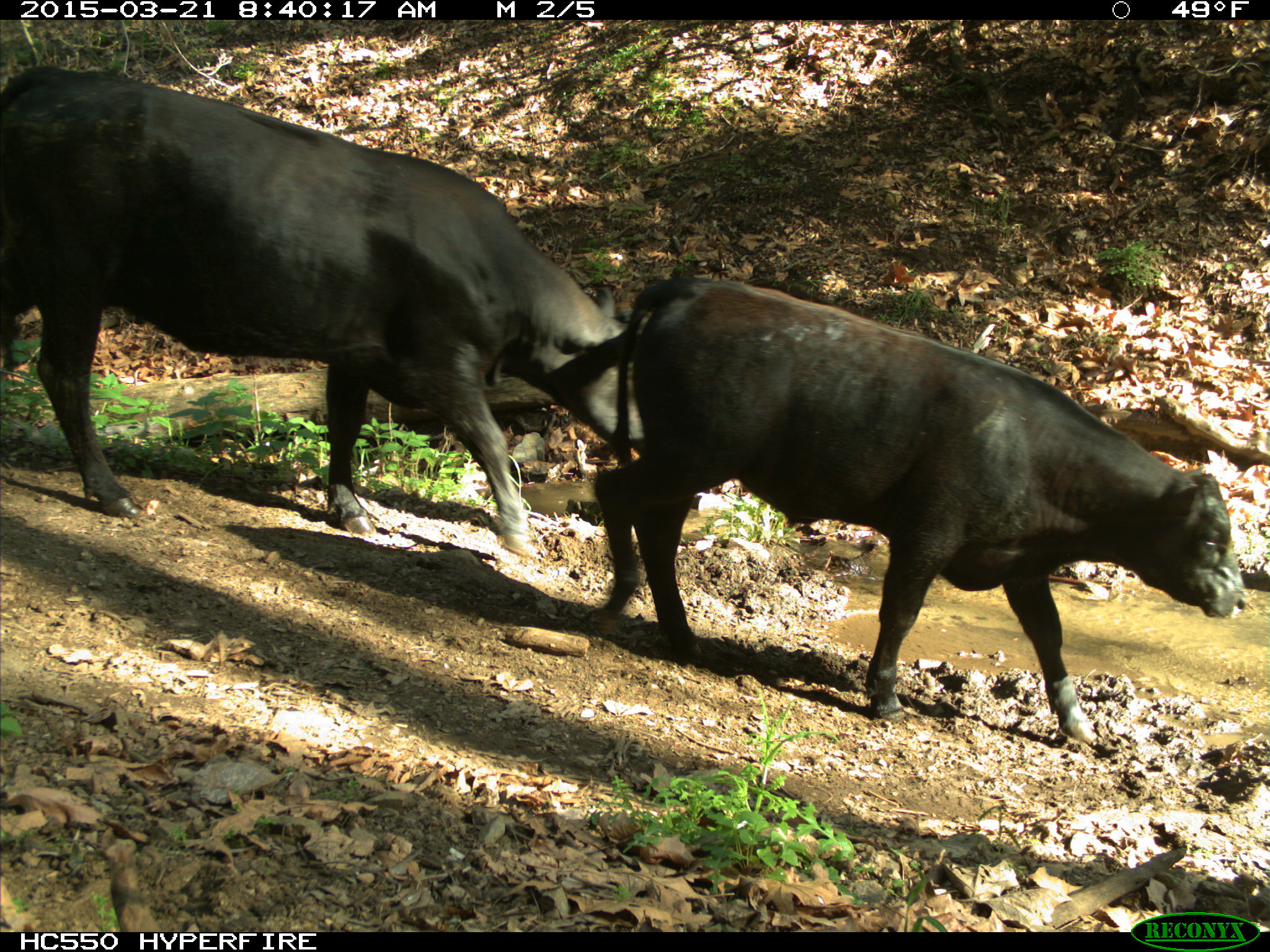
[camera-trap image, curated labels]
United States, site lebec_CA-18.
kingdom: Animalia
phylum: Chordata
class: Mammalia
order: Artiodactyla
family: Bovidae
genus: Bos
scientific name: Bos taurus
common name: domestic cow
Bos taurus (domestic cow).